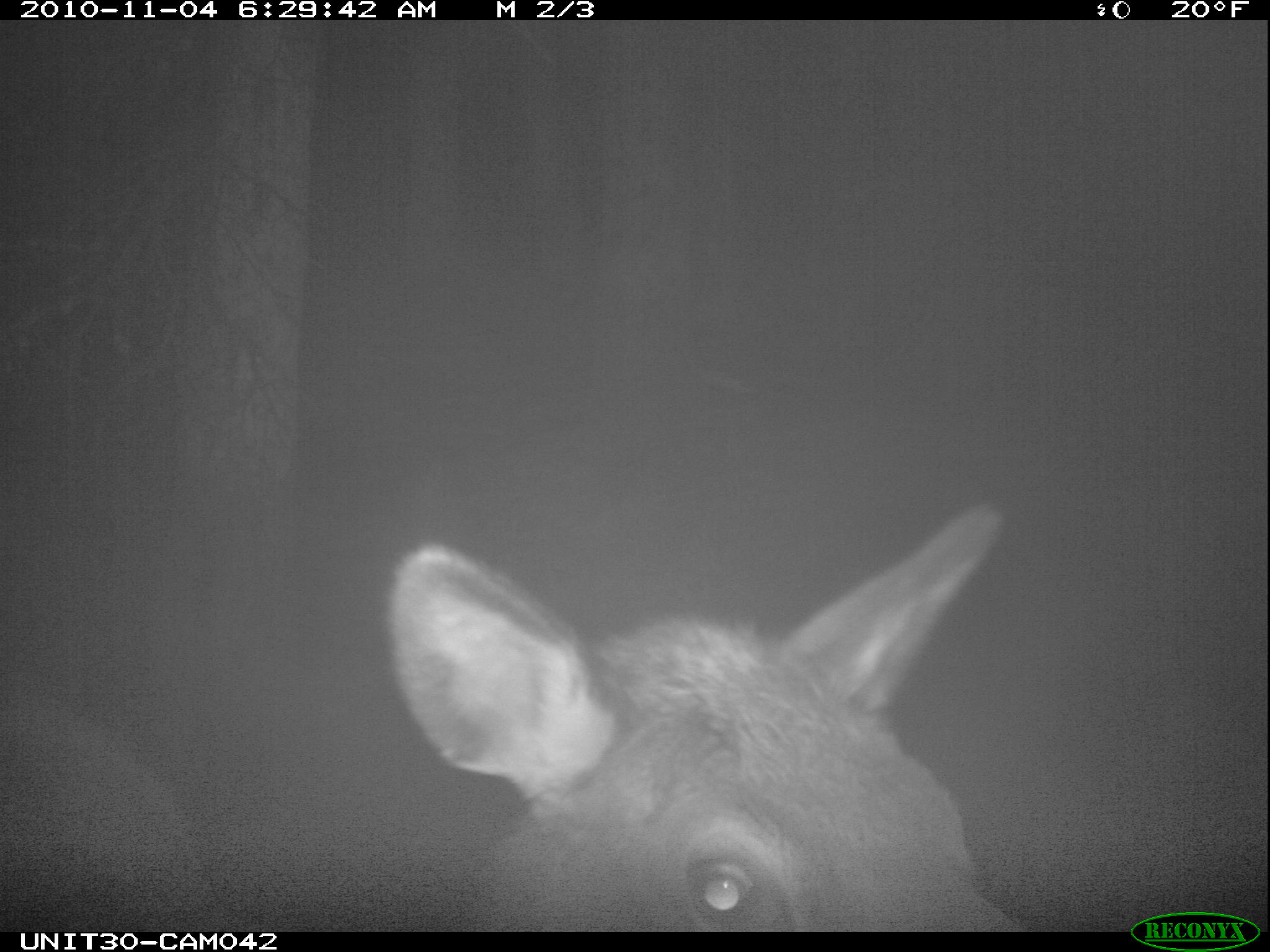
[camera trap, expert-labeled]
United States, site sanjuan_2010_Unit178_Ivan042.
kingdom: Animalia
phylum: Chordata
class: Mammalia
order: Artiodactyla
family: Cervidae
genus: Cervus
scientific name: Cervus elaphus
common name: red deer